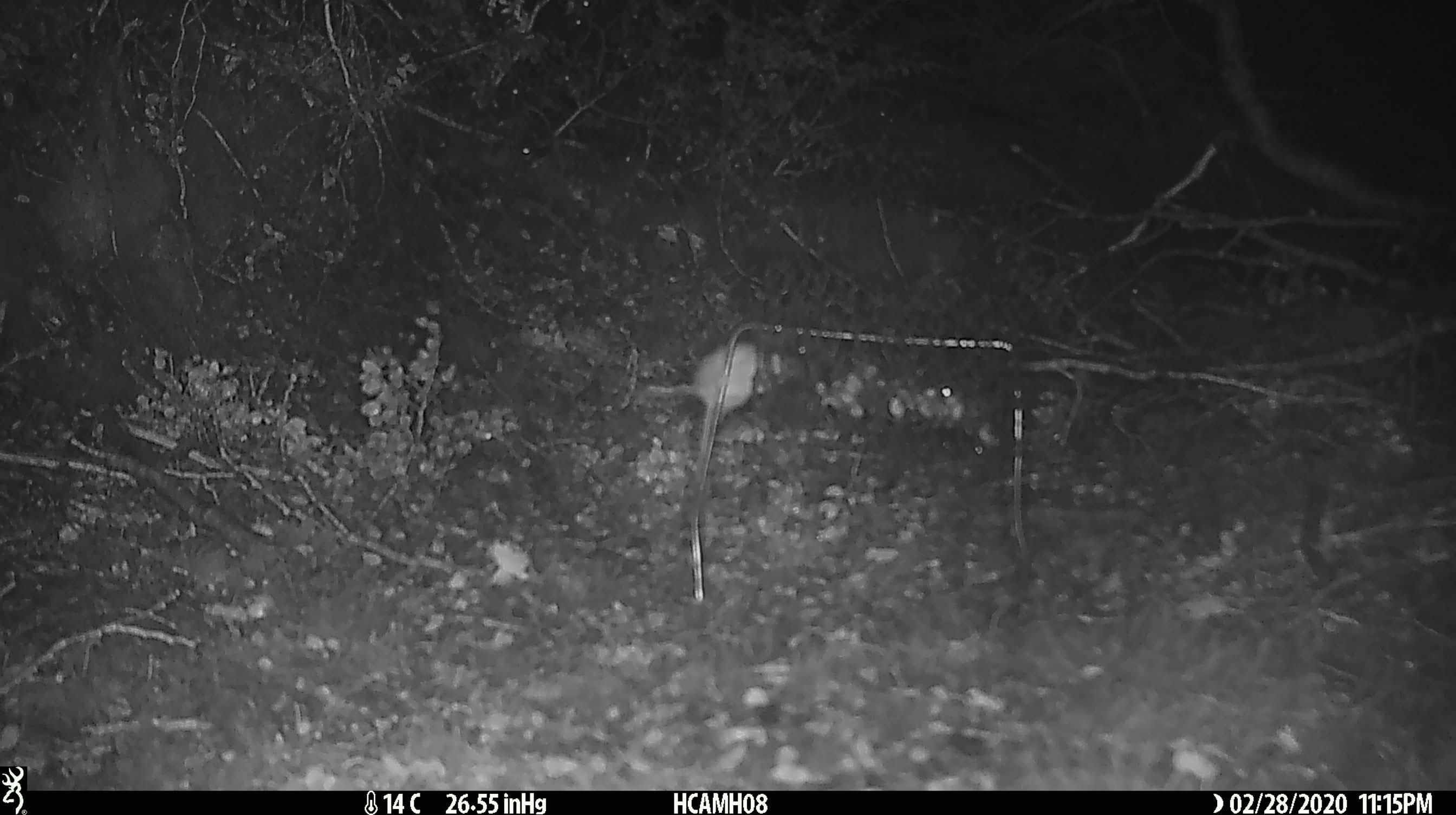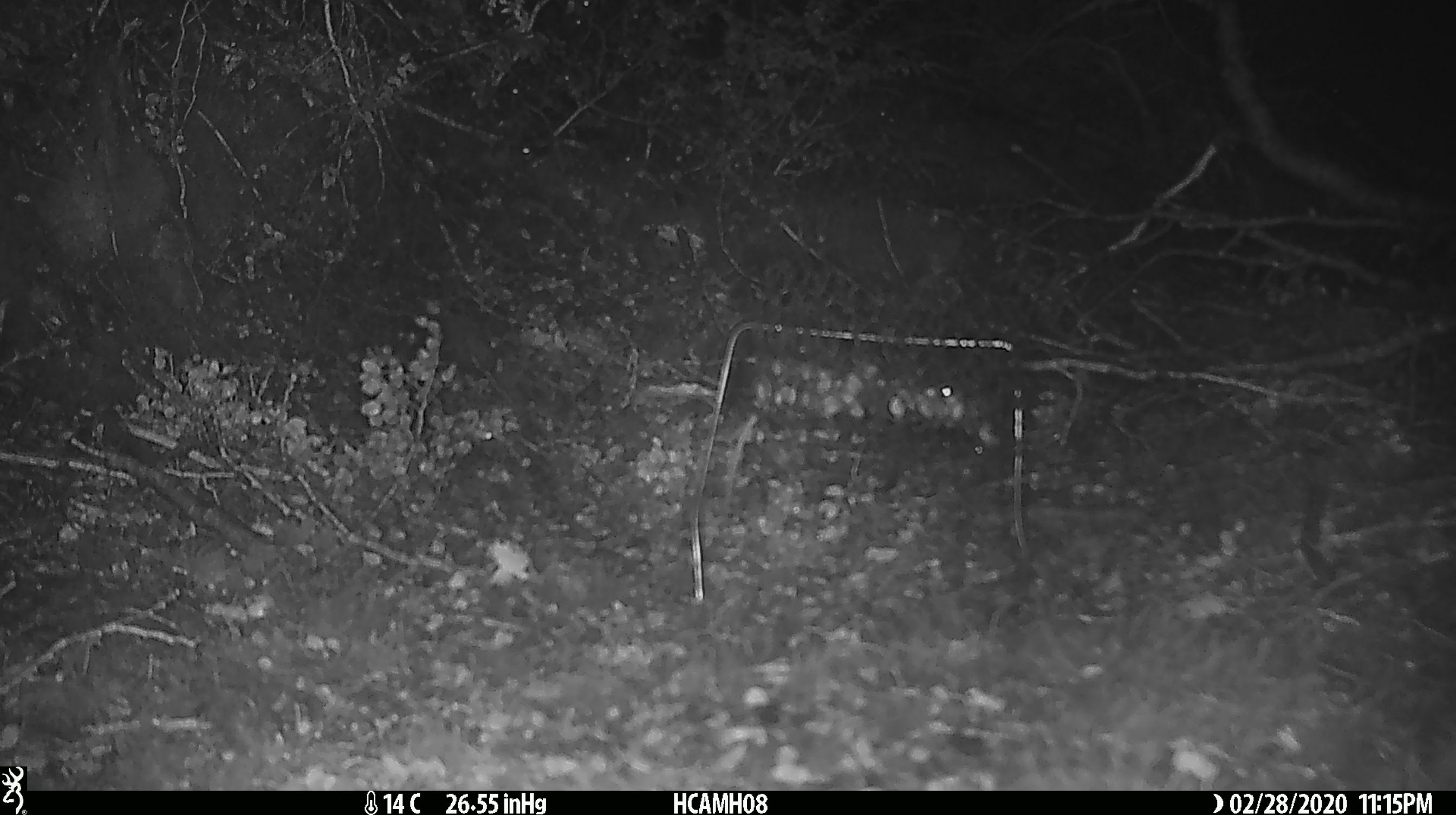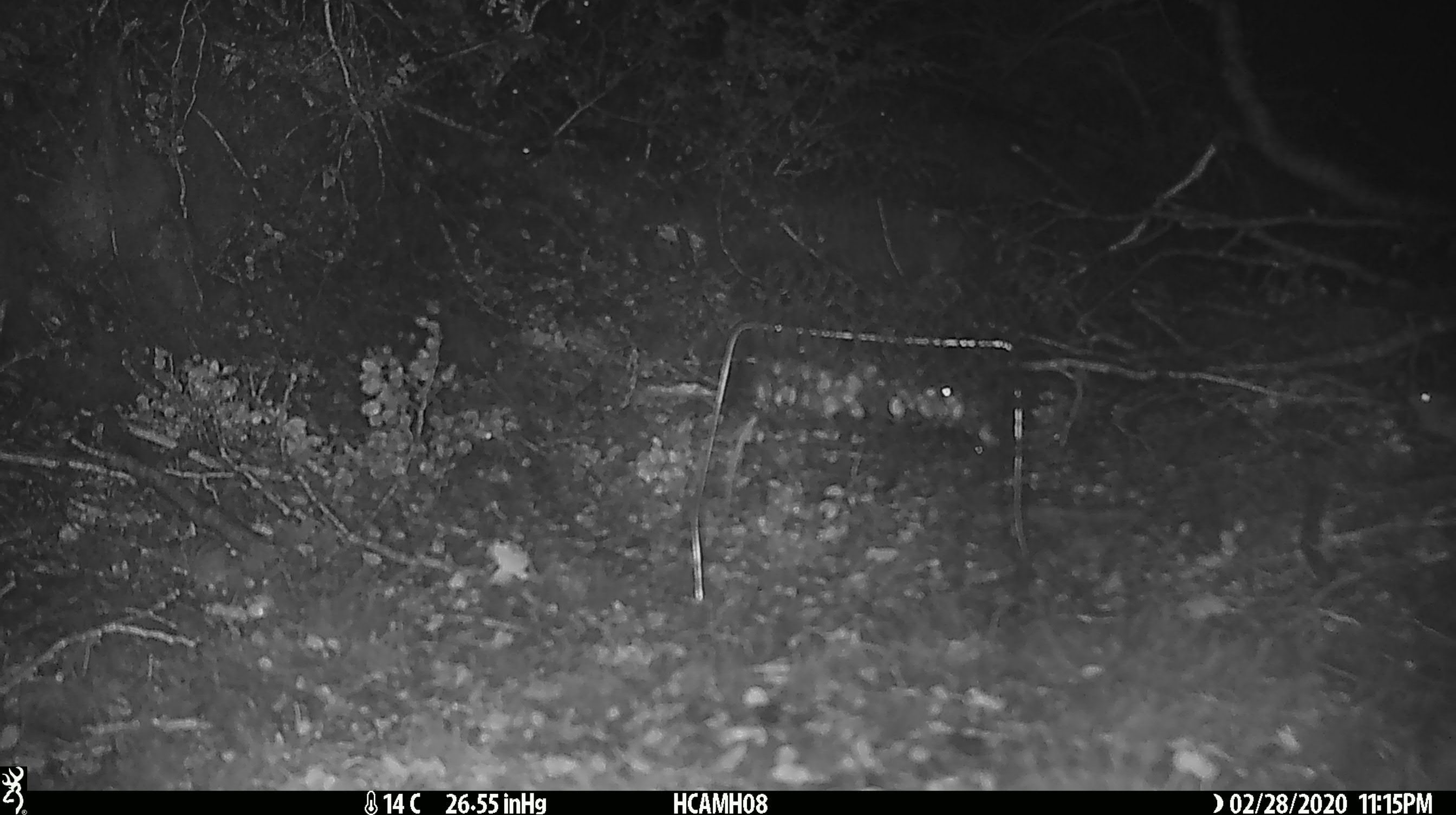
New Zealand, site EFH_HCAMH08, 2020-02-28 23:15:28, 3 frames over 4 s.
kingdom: Animalia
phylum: Chordata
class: Mammalia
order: Rodentia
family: Muridae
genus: Mus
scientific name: Mus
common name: mouse